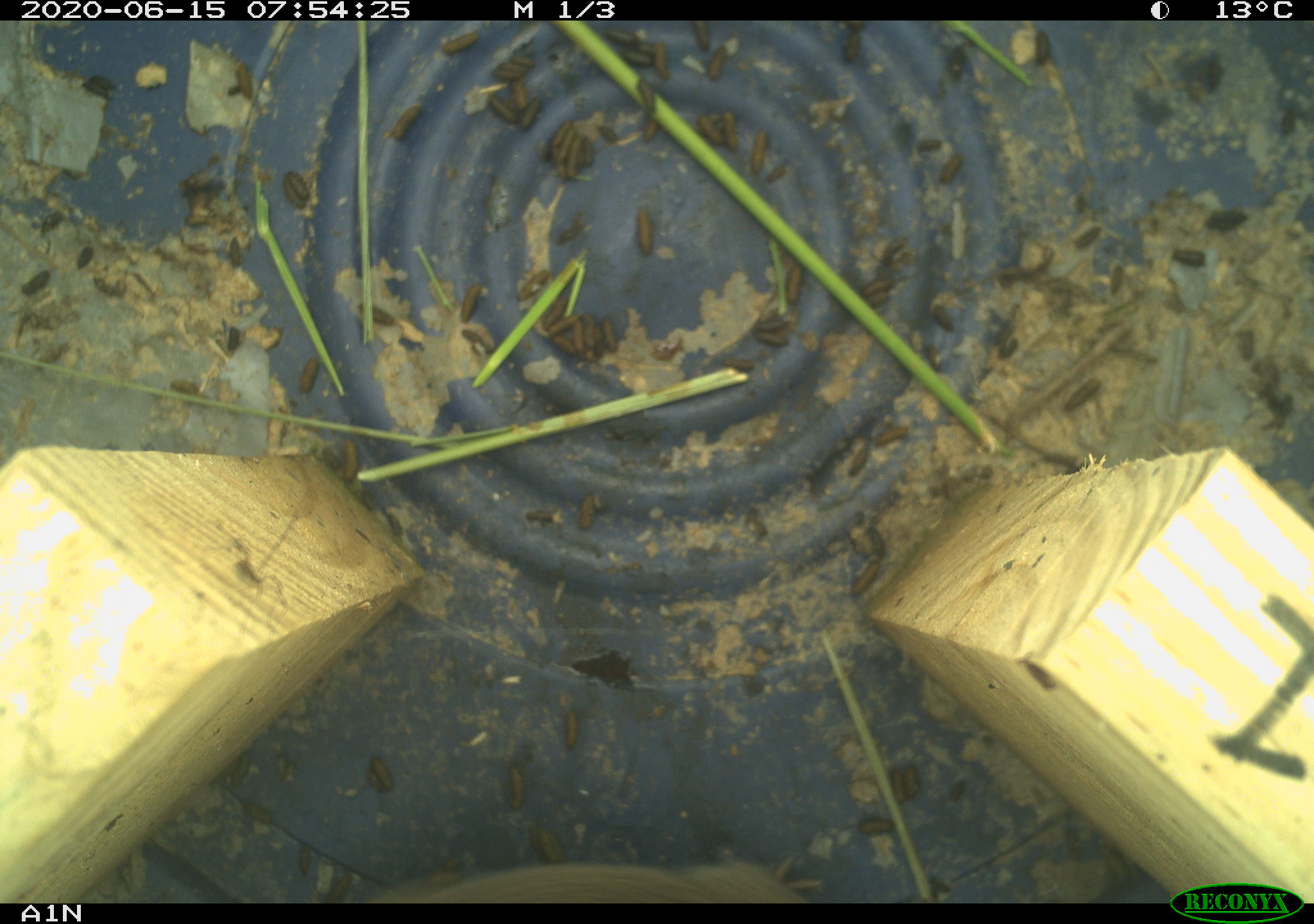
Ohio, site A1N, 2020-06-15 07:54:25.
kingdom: Animalia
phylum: Chordata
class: Mammalia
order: Rodentia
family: Cricetidae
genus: Microtus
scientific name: Microtus pennsylvanicus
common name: meadow vole